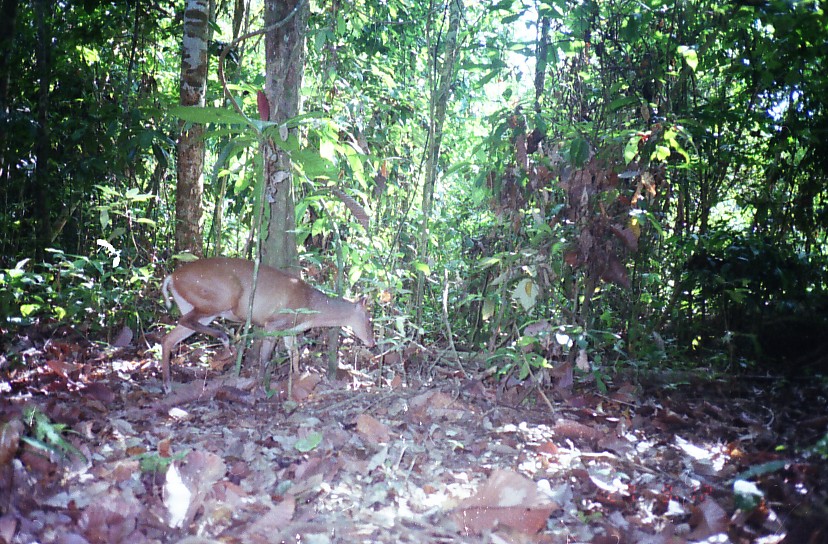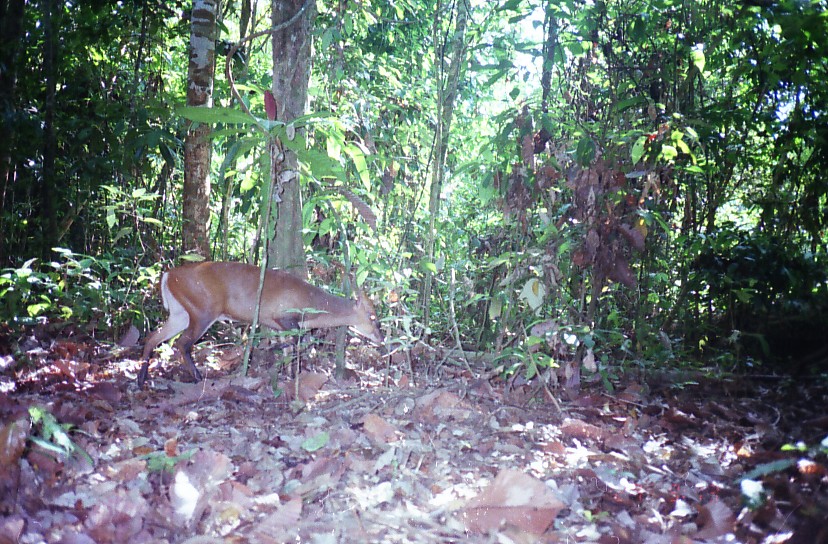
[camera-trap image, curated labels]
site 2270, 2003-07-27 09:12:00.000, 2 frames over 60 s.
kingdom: Animalia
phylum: Chordata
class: Mammalia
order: Artiodactyla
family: Cervidae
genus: Muntiacus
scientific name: Muntiacus muntjak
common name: southern red muntjac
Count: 1.